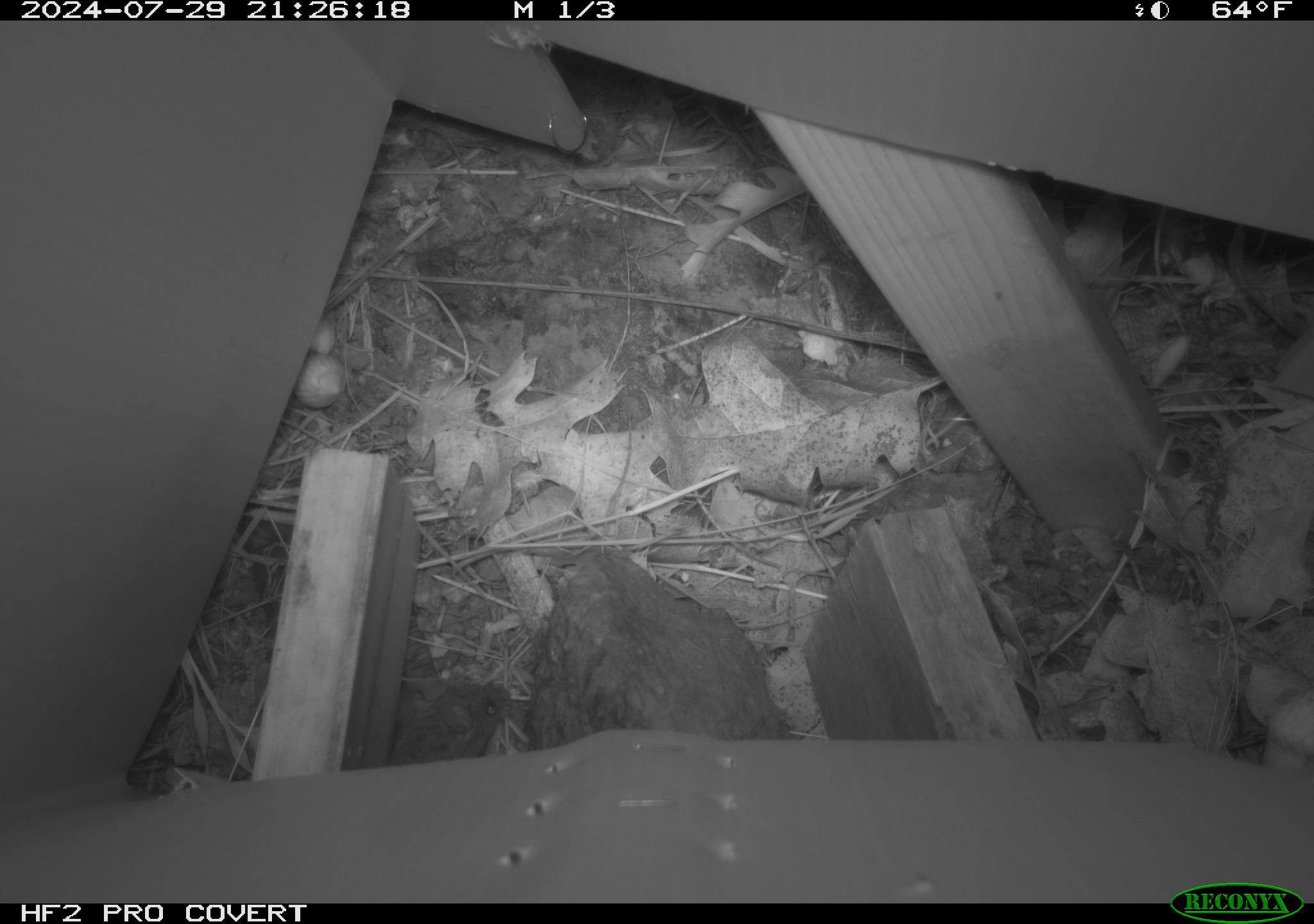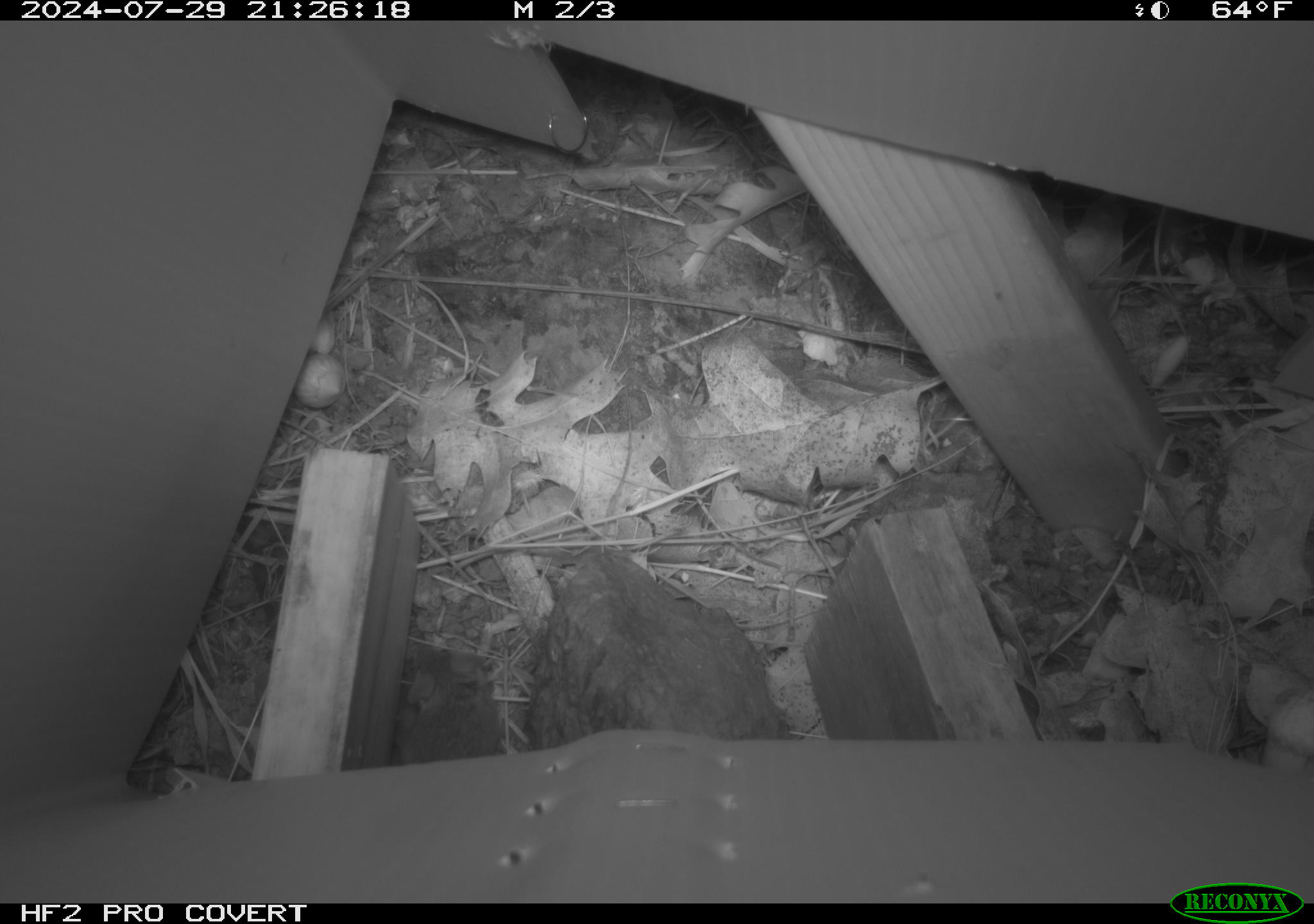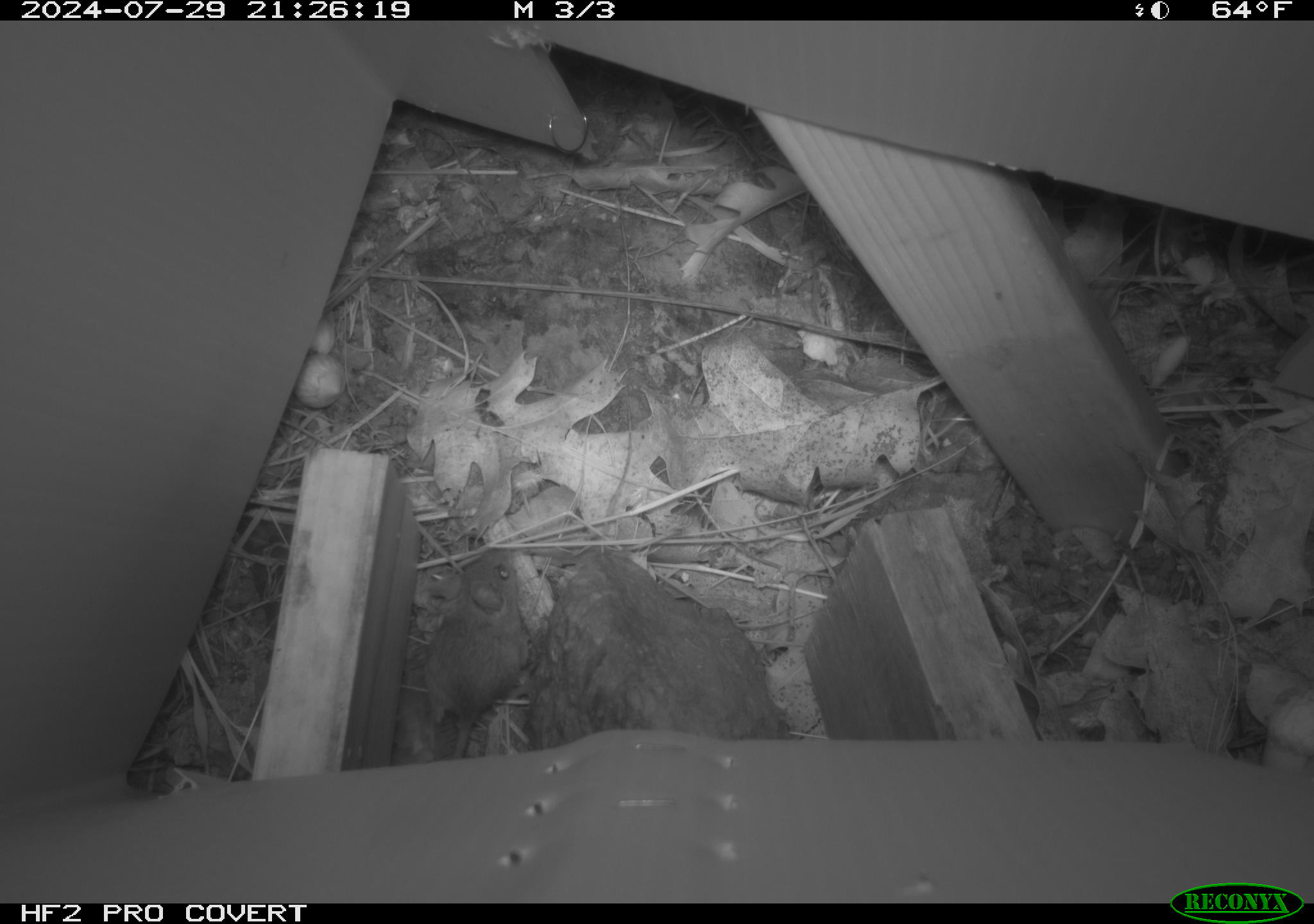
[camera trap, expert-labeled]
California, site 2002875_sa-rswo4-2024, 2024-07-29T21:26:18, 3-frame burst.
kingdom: Animalia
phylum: Chordata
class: Mammalia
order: Rodentia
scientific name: Rodentia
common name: mouse species